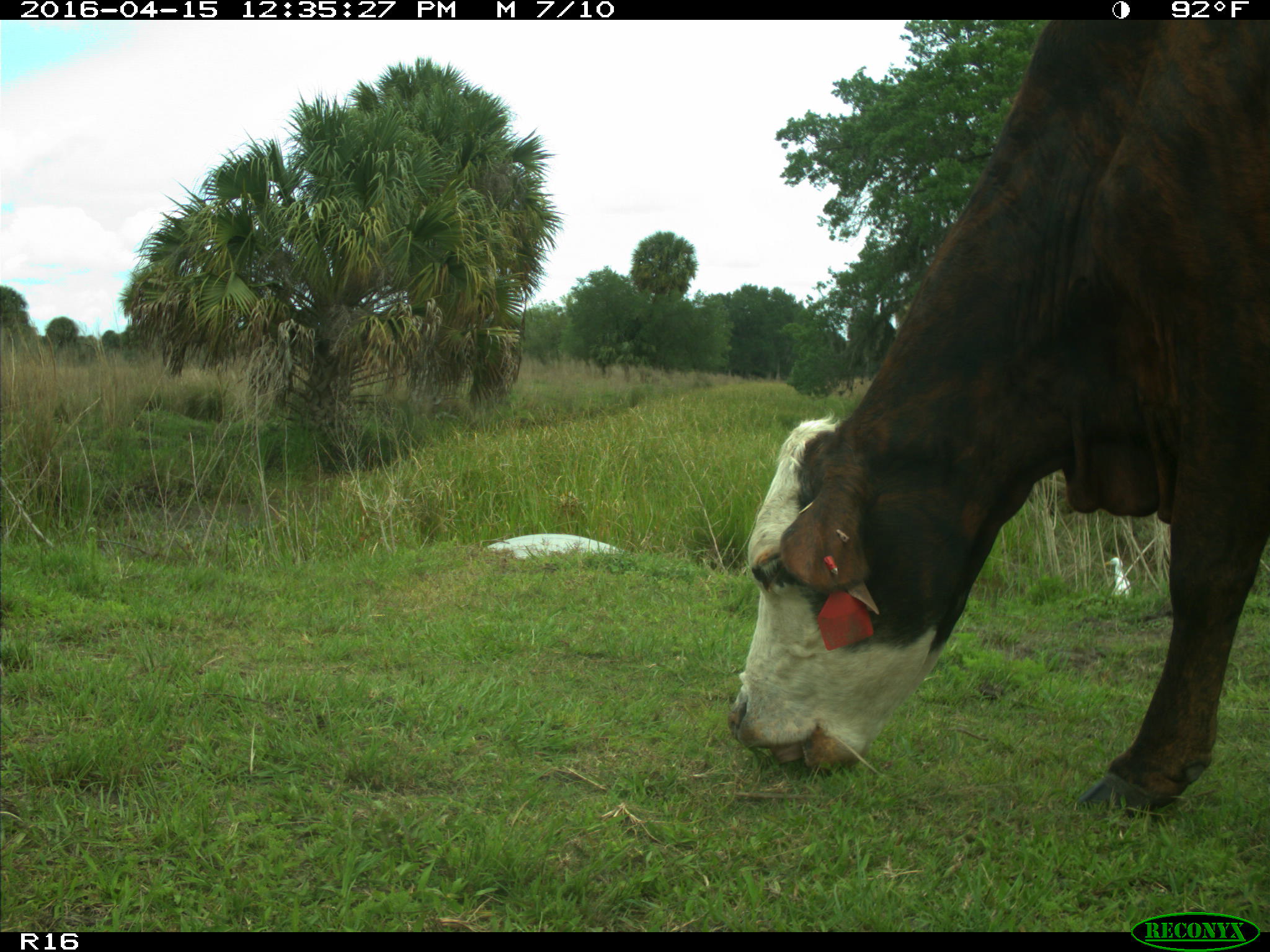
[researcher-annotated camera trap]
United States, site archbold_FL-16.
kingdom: Animalia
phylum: Chordata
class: Mammalia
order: Artiodactyla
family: Bovidae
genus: Bos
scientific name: Bos taurus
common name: domestic cow